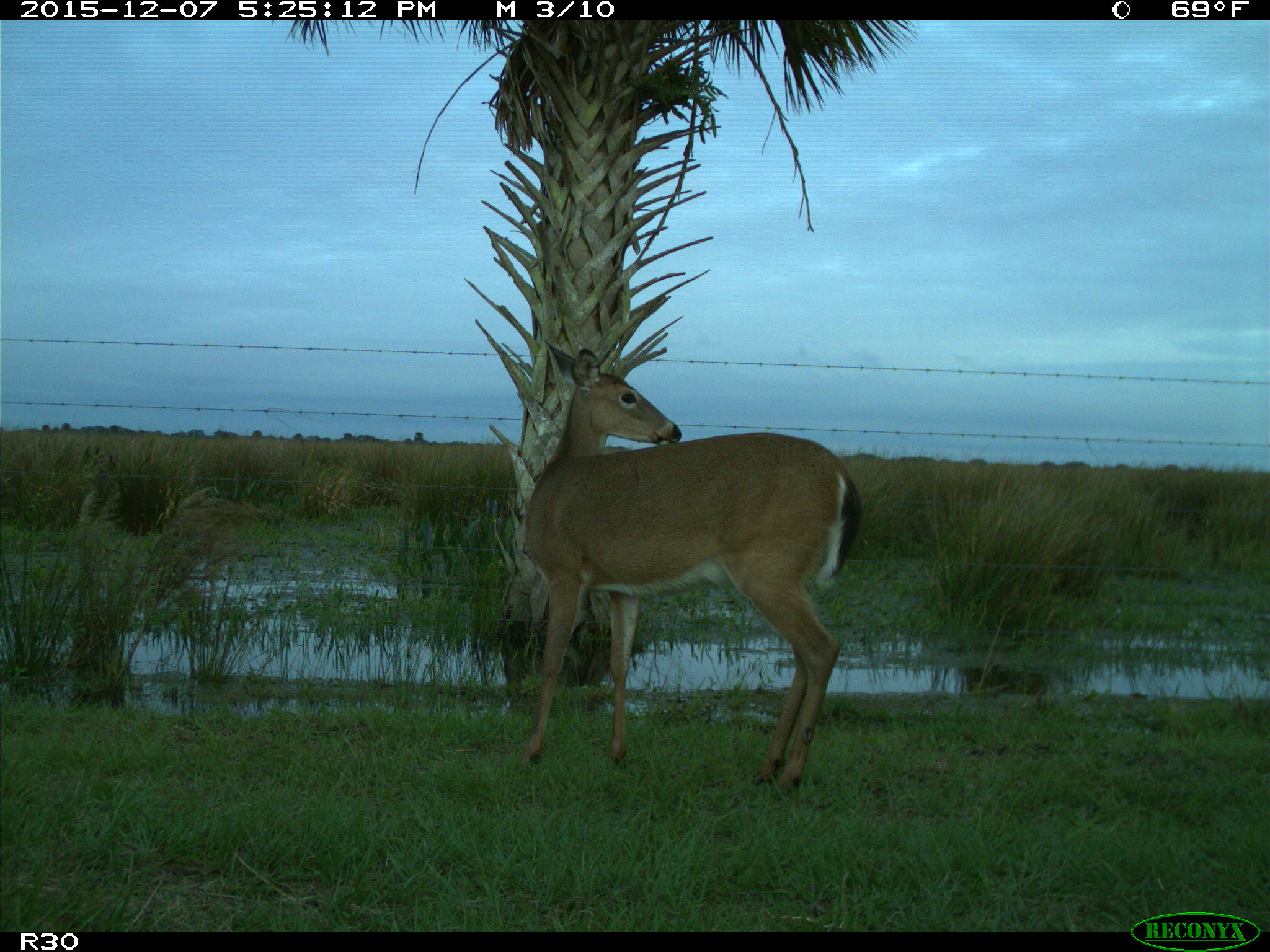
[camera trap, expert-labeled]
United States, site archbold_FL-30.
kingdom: Animalia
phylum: Chordata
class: Mammalia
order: Artiodactyla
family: Cervidae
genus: Odocoileus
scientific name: Odocoileus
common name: deer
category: unidentified deer